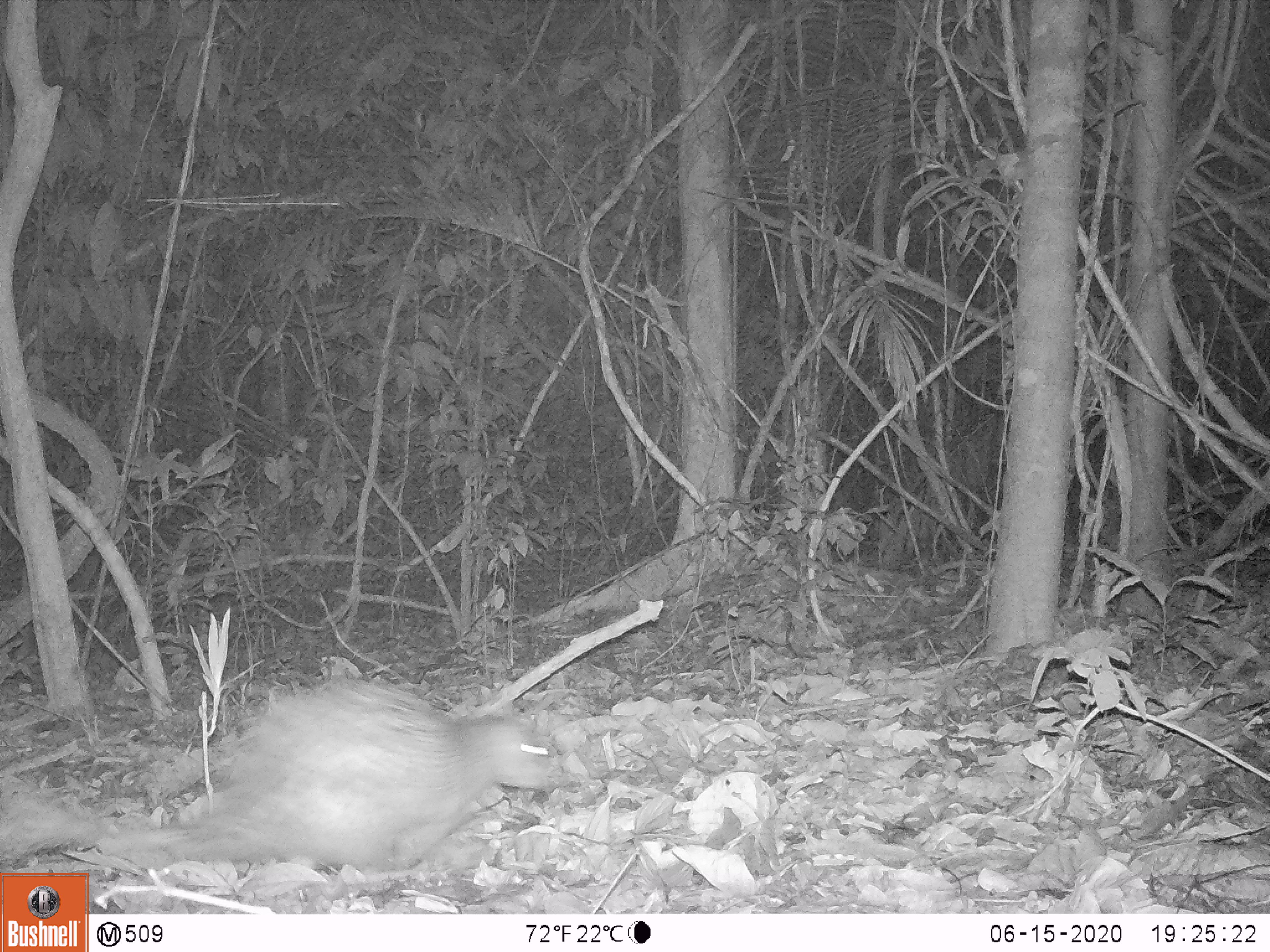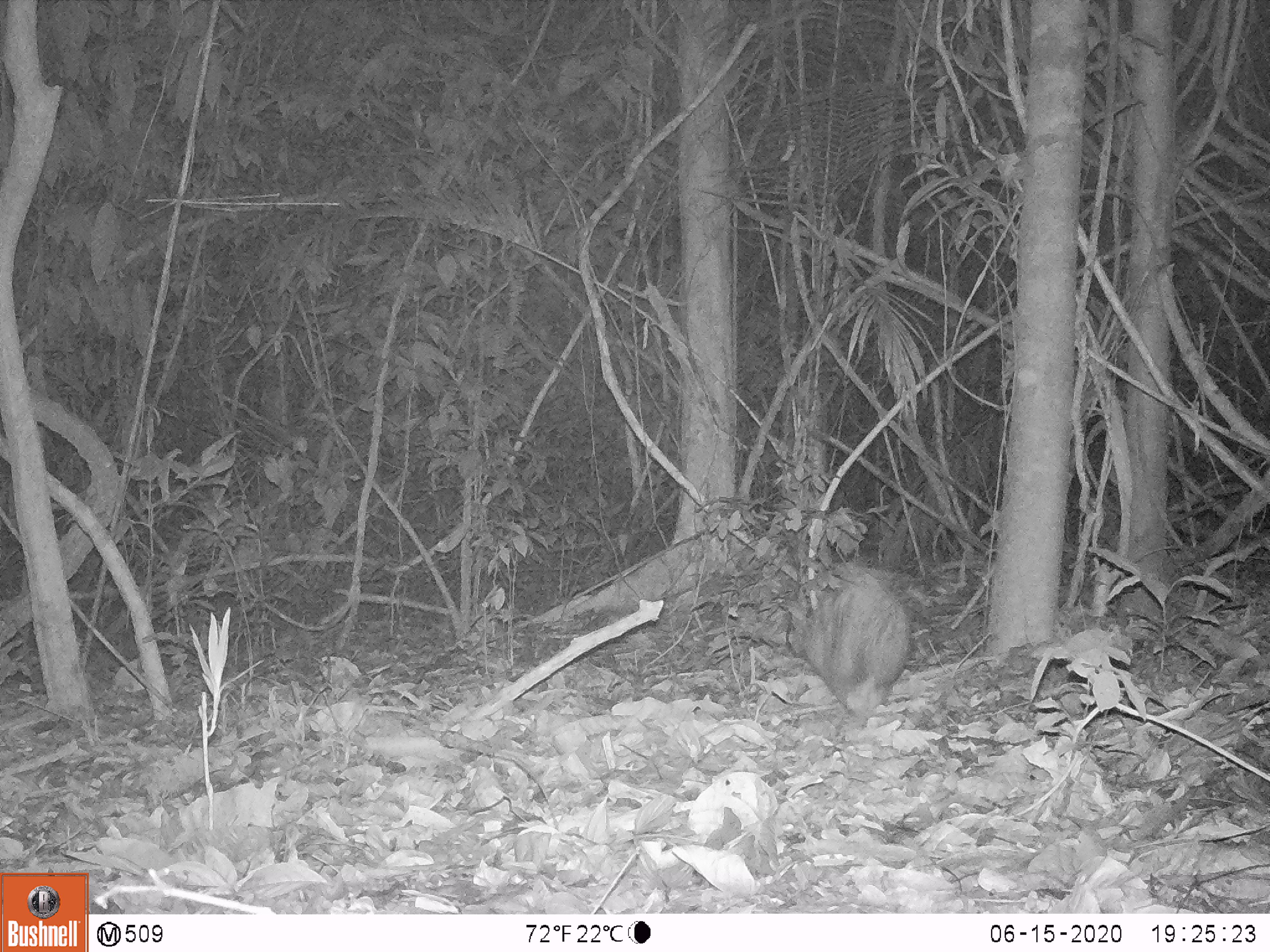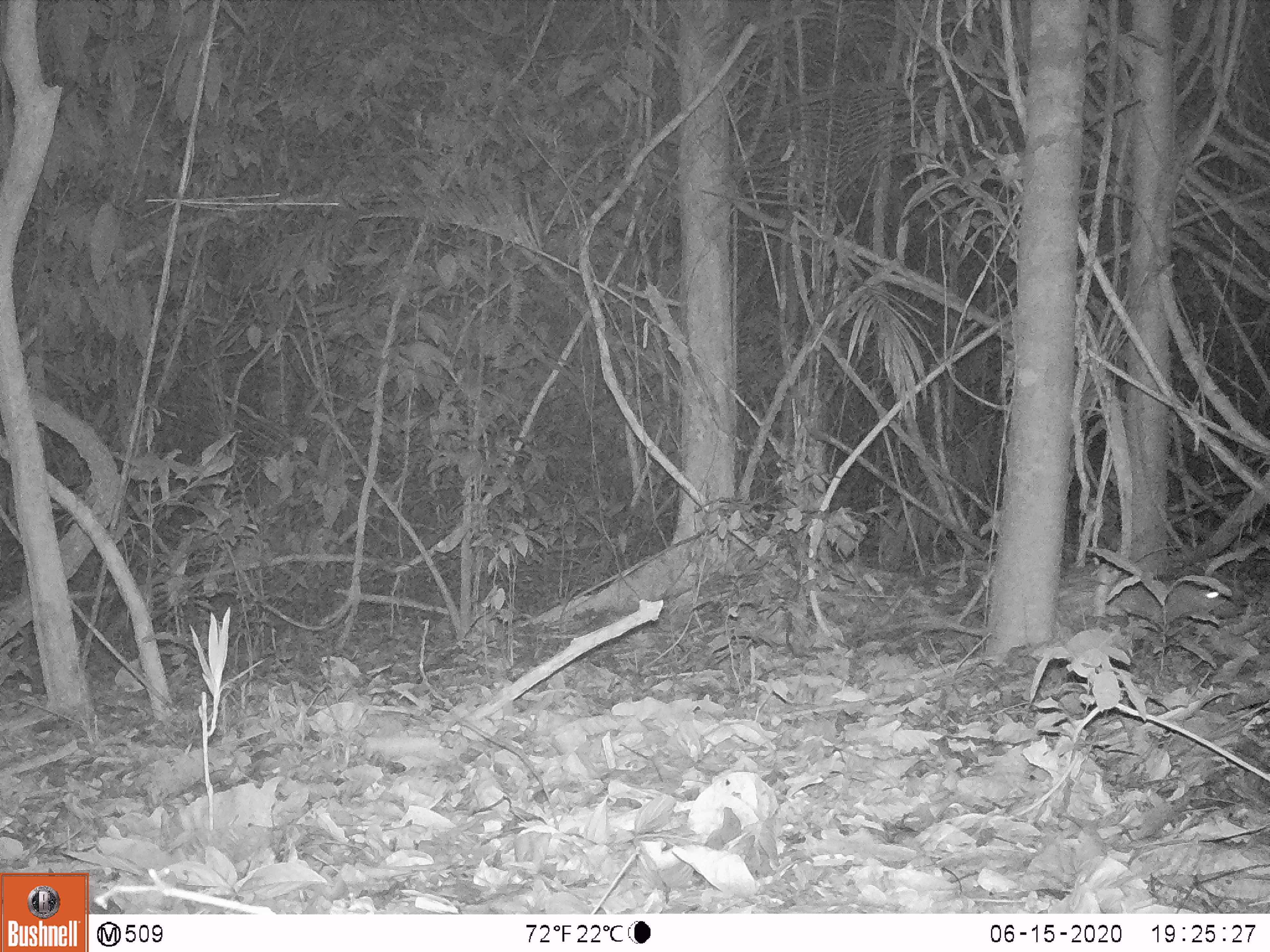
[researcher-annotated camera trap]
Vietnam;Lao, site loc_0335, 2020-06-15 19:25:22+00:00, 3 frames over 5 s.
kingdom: Animalia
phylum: Chordata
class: Mammalia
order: Rodentia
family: Hystricidae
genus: Atherurus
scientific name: Atherurus macrourus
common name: asiatic brush-tailed porcupine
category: asiatic brush tailed porcupine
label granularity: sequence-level